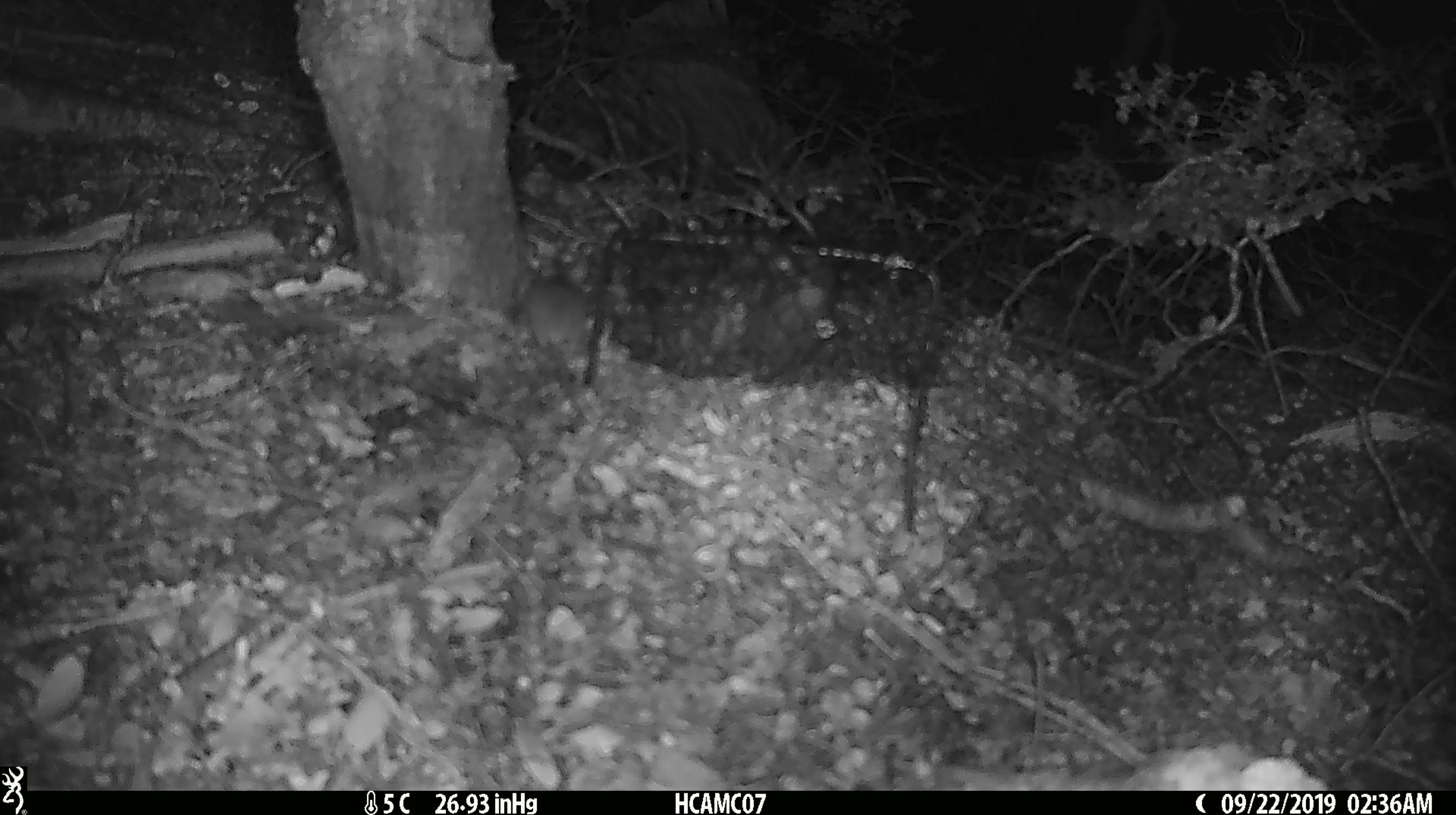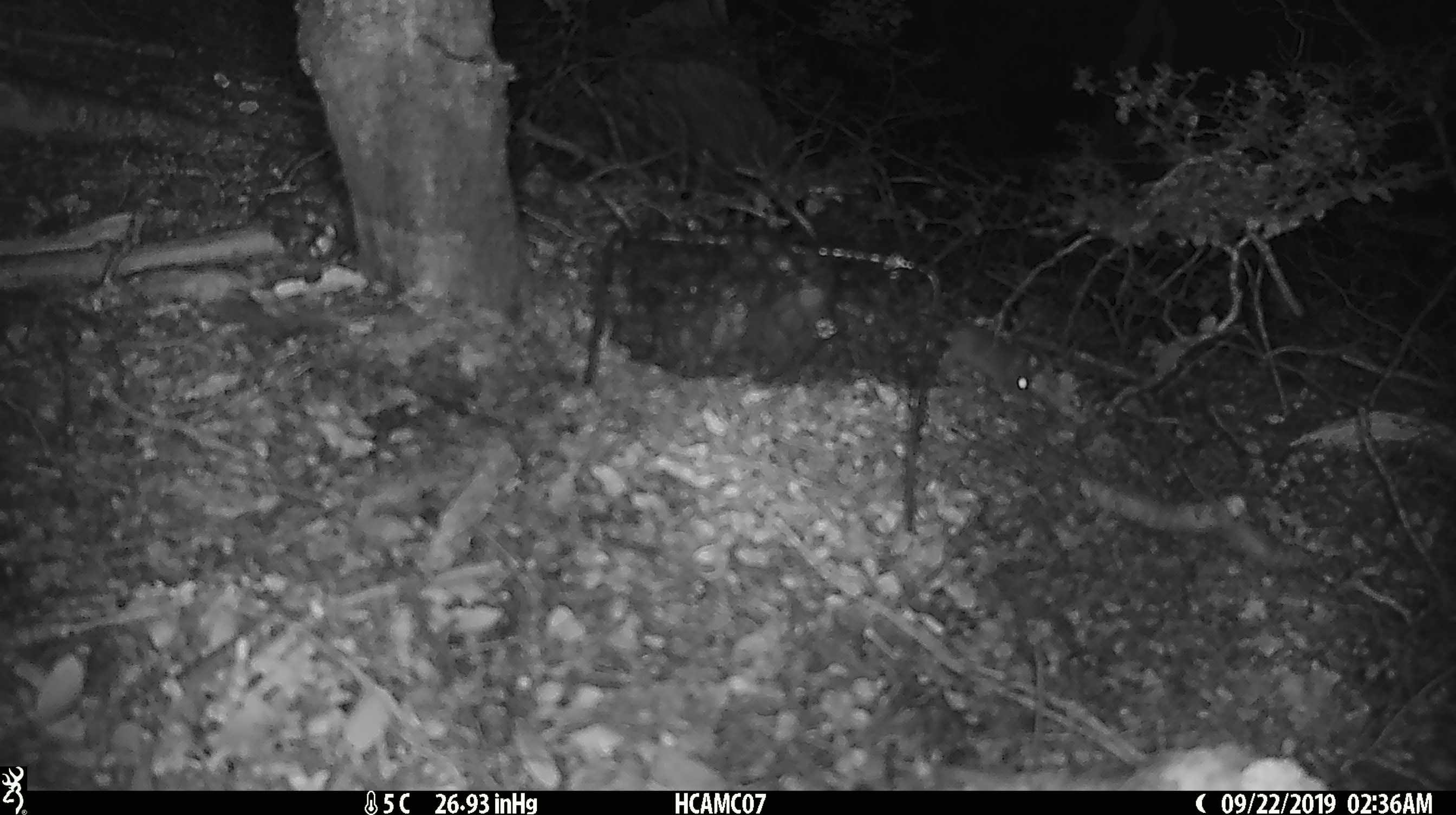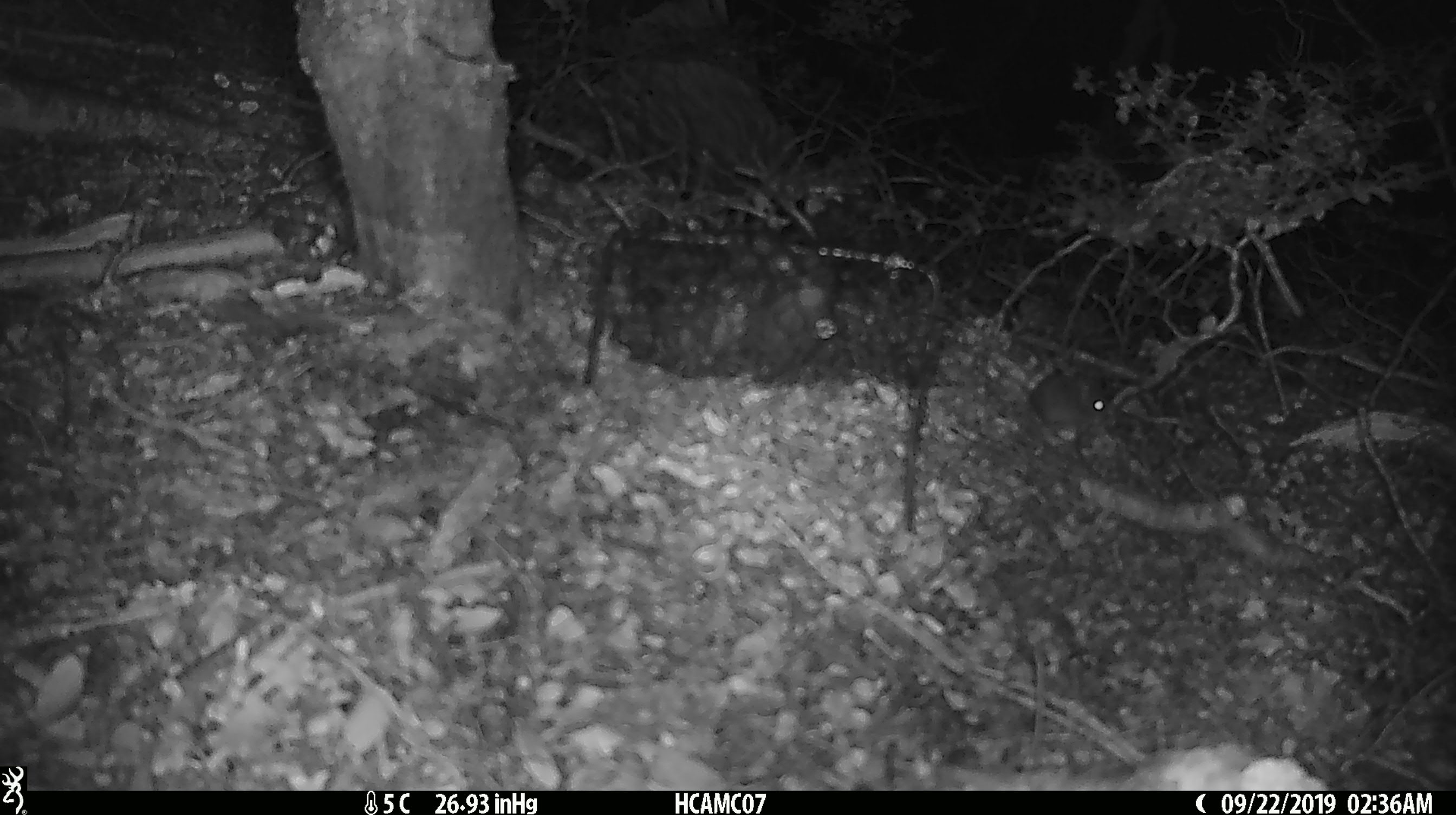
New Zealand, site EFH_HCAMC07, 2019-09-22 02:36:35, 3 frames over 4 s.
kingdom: Animalia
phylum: Chordata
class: Mammalia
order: Rodentia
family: Muridae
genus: Mus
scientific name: Mus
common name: mouse